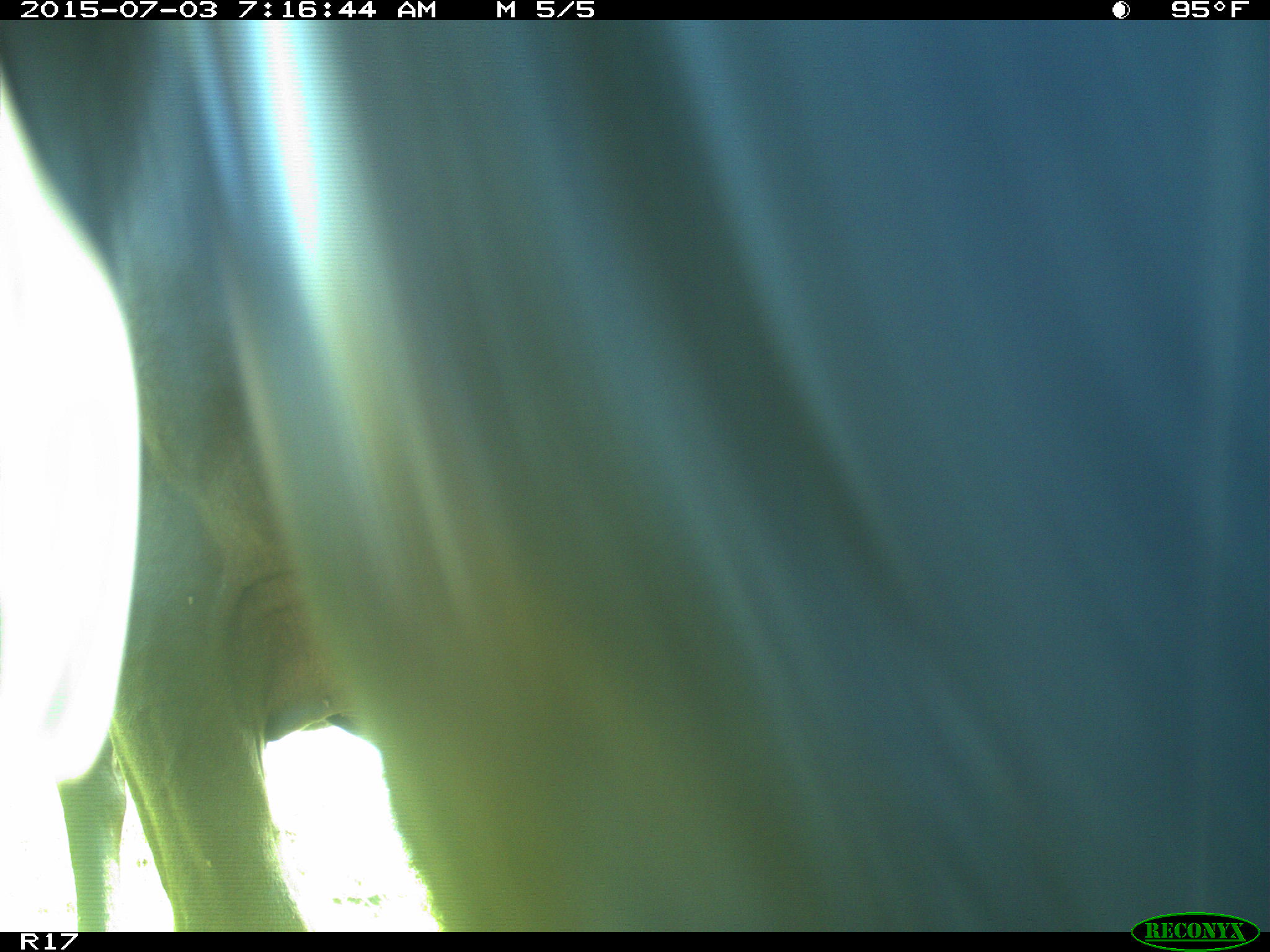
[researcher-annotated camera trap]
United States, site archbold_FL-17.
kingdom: Animalia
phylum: Chordata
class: Mammalia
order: Artiodactyla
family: Bovidae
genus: Bos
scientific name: Bos taurus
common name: domestic cow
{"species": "Bos taurus (domestic cow)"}